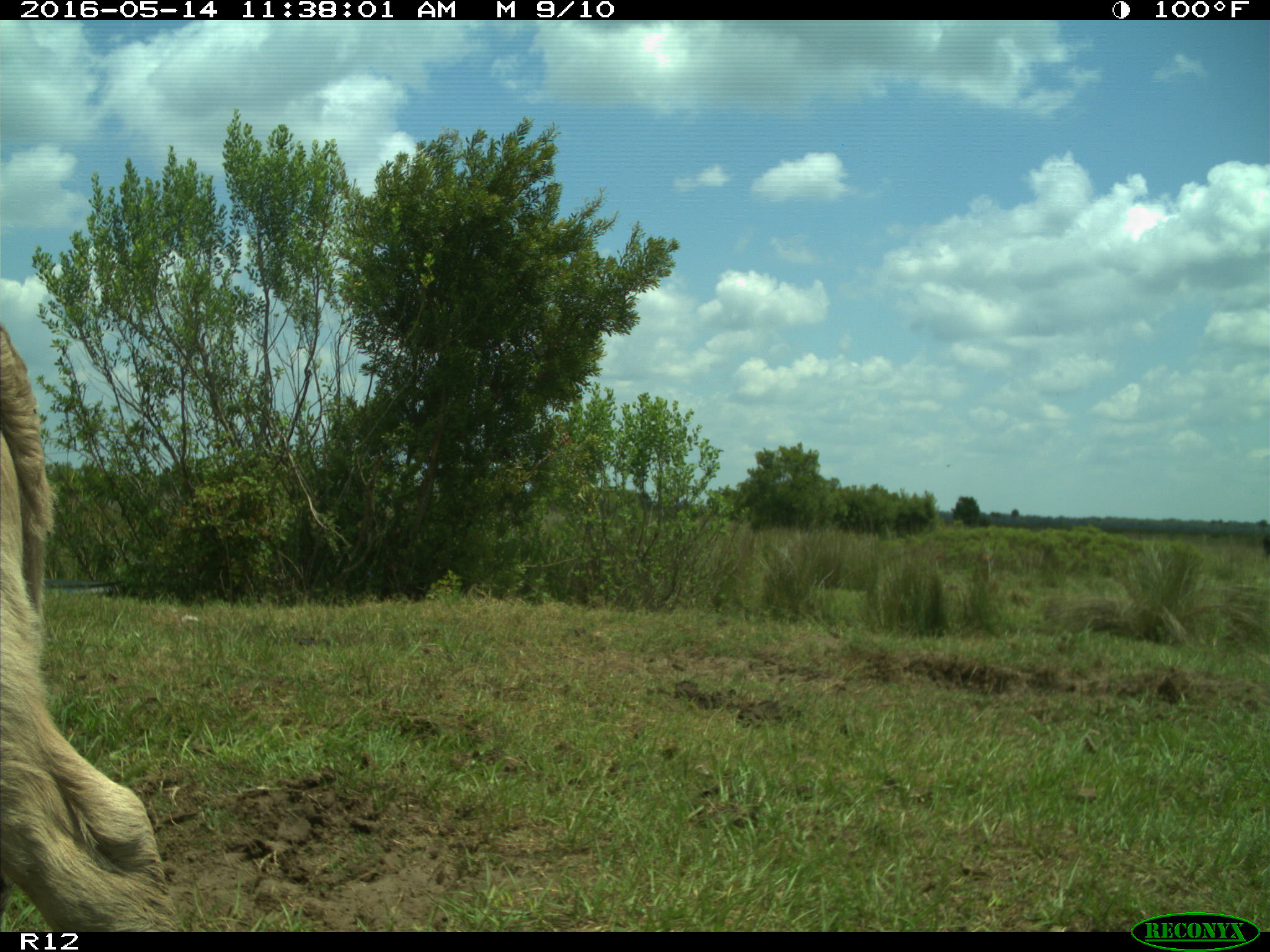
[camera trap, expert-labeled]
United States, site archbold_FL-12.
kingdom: Animalia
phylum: Chordata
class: Mammalia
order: Artiodactyla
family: Bovidae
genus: Bos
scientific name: Bos taurus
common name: domestic cow